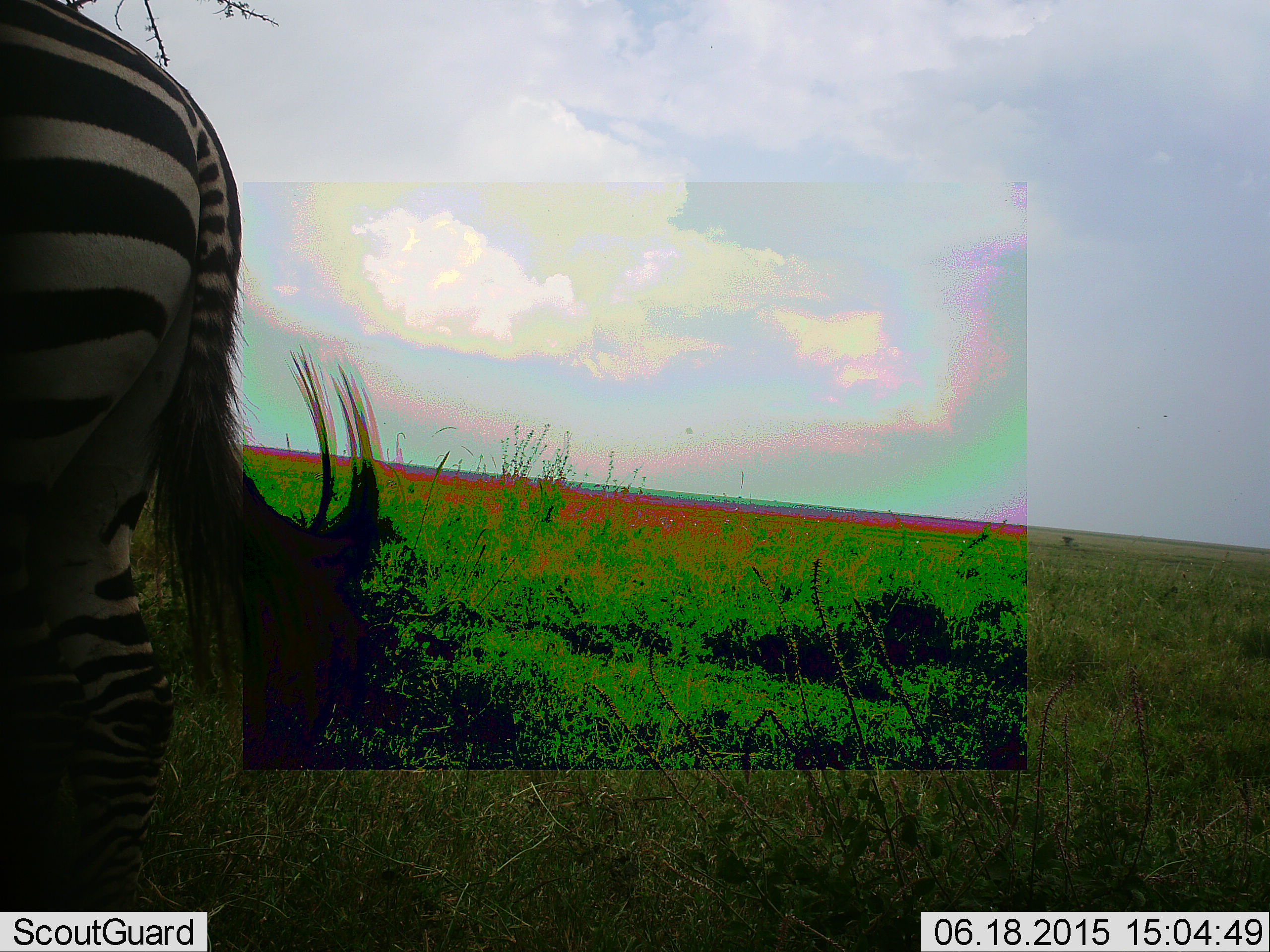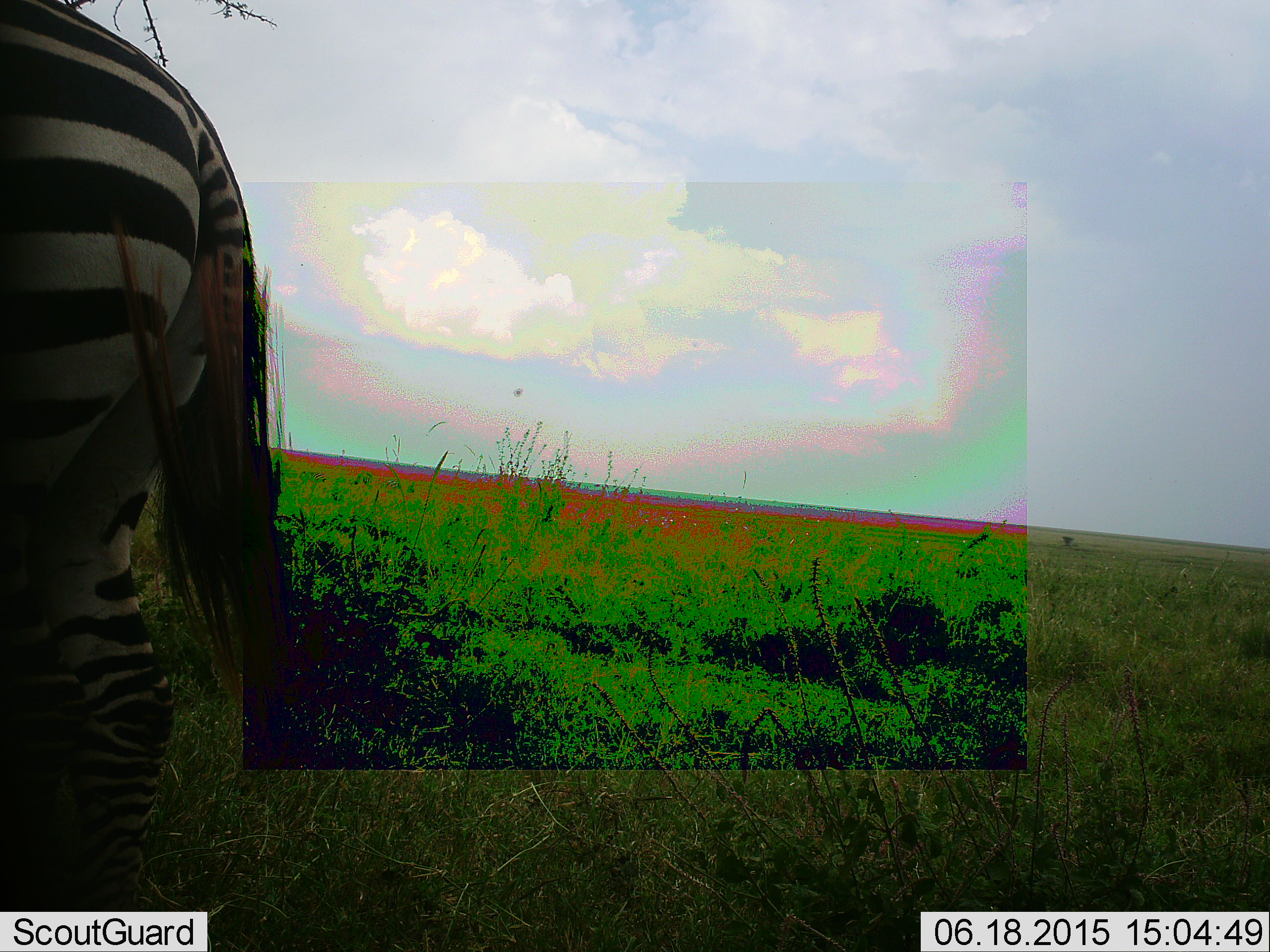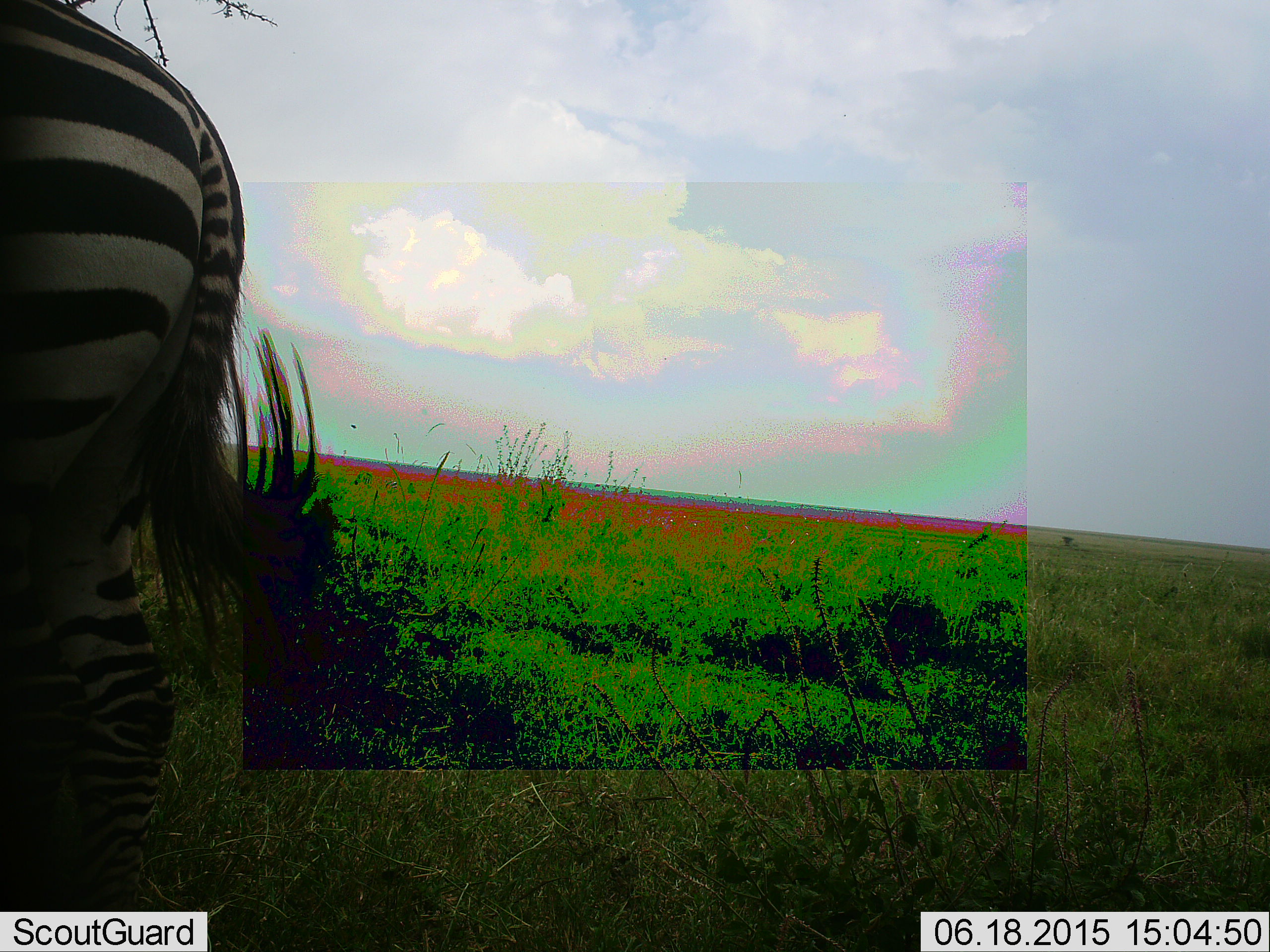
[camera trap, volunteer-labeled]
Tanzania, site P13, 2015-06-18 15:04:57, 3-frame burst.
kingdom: Animalia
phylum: Chordata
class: Mammalia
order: Perissodactyla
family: Equidae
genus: Equus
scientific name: Equus quagga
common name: plains zebra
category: zebra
Zebra (plains zebra) (Equus quagga), count 1. Behavior (volunteer vote fractions): standing 100%, resting 0%, moving 0%, interacting 0%. Young present (vote fraction): 0%. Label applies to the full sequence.